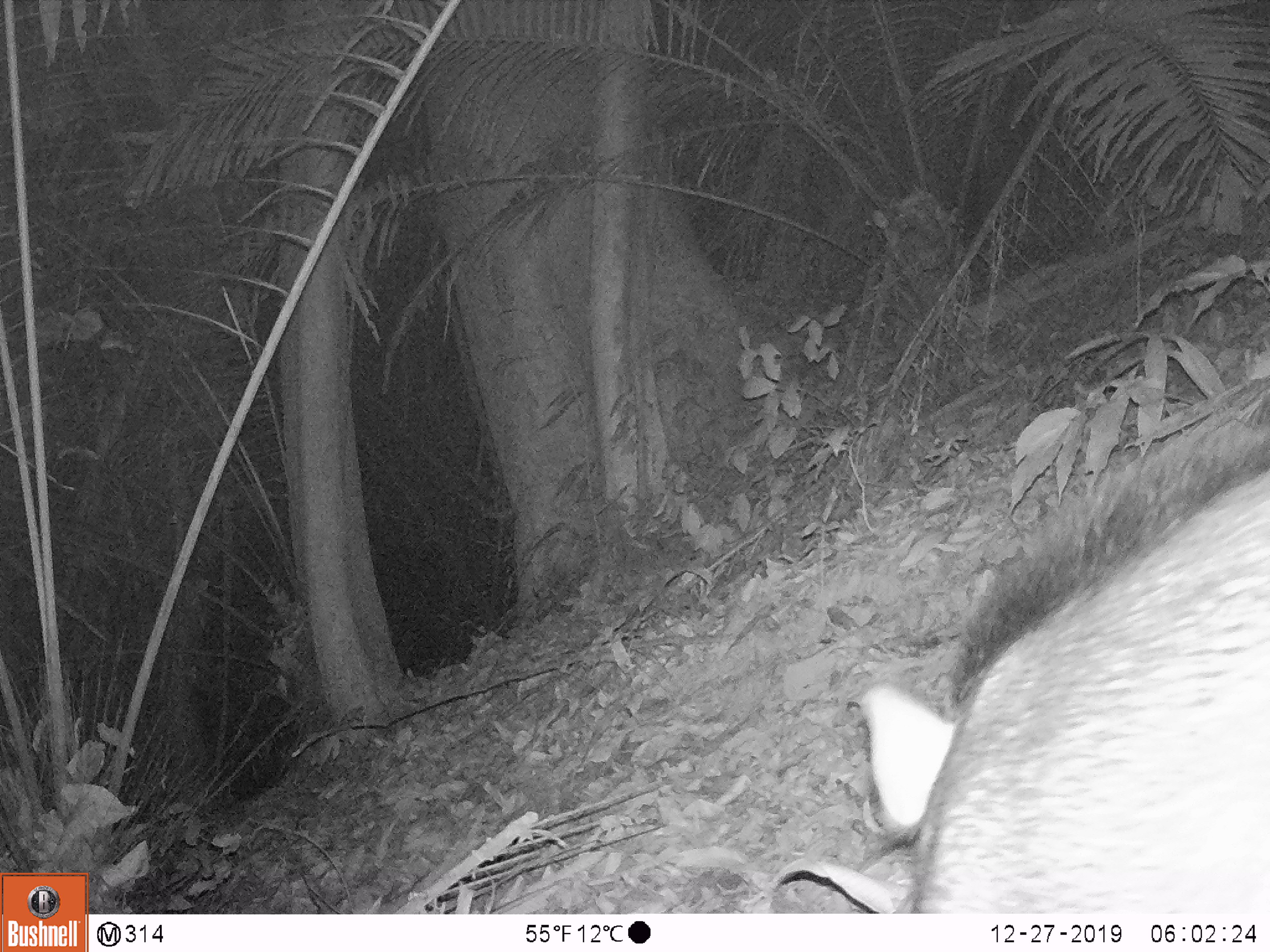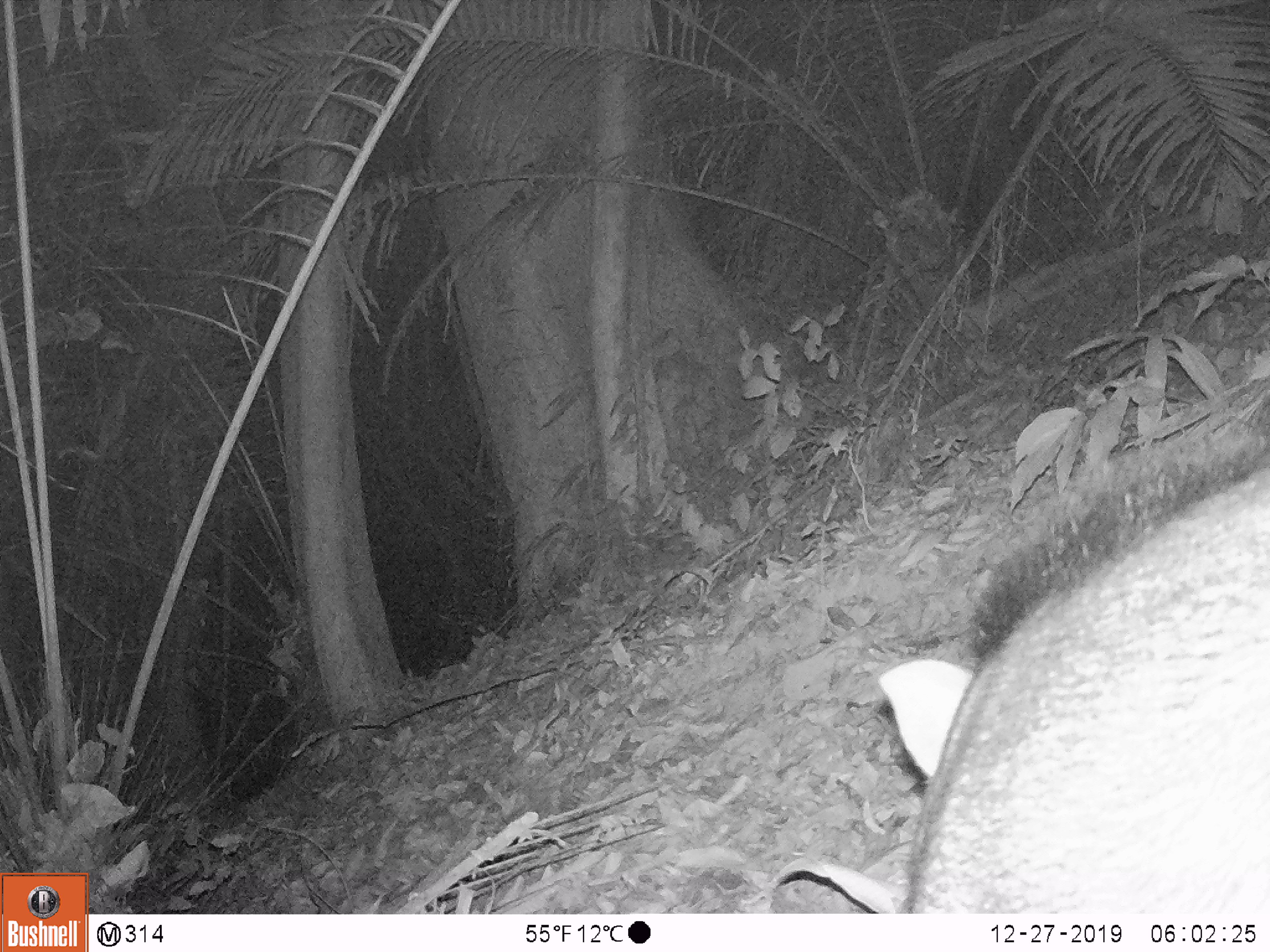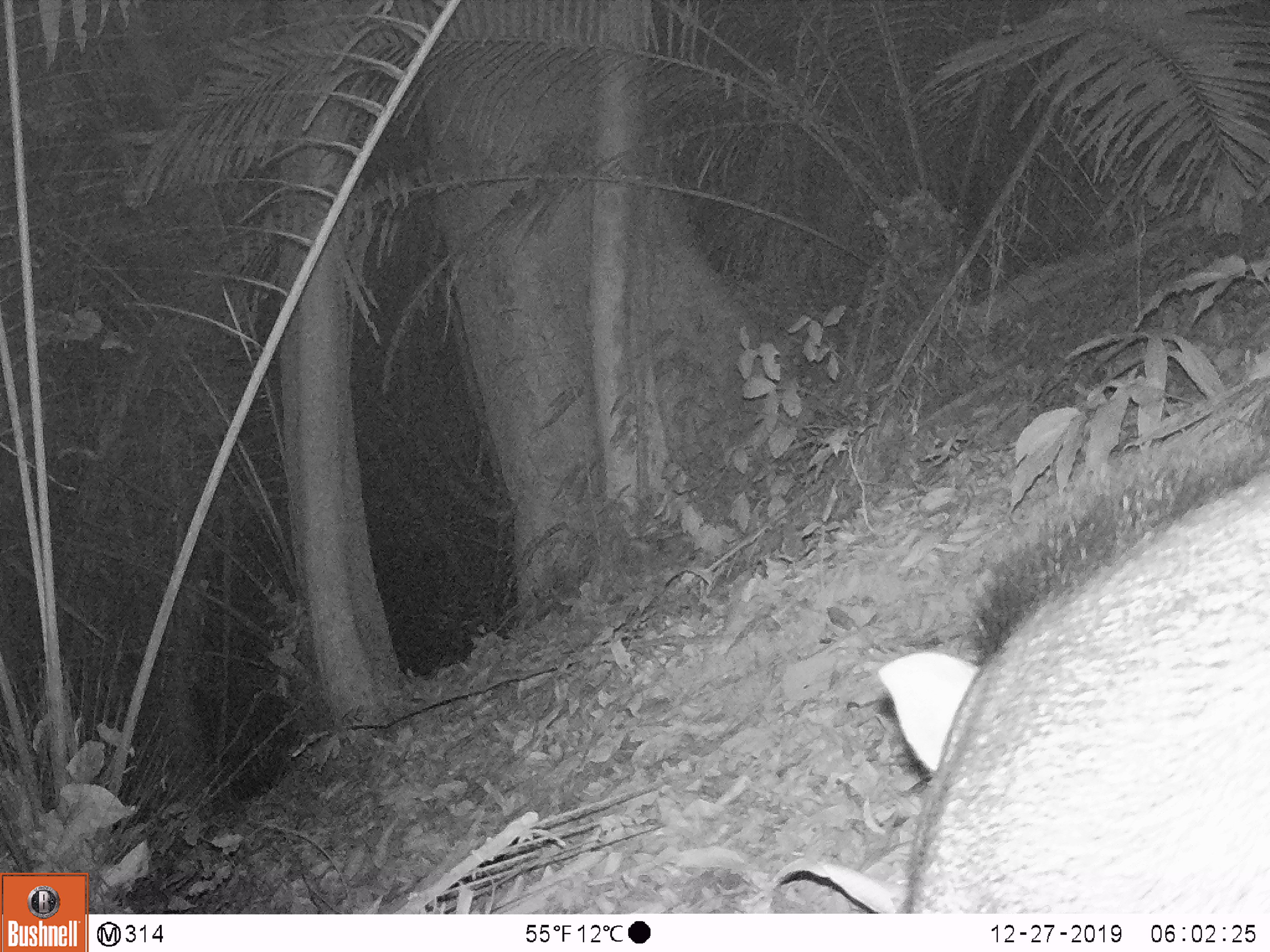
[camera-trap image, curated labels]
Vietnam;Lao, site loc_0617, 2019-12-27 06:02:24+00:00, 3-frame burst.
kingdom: Animalia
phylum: Chordata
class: Mammalia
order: Artiodactyla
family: Suidae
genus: Sus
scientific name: Sus scrofa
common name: eurasian wild pig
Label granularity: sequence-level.